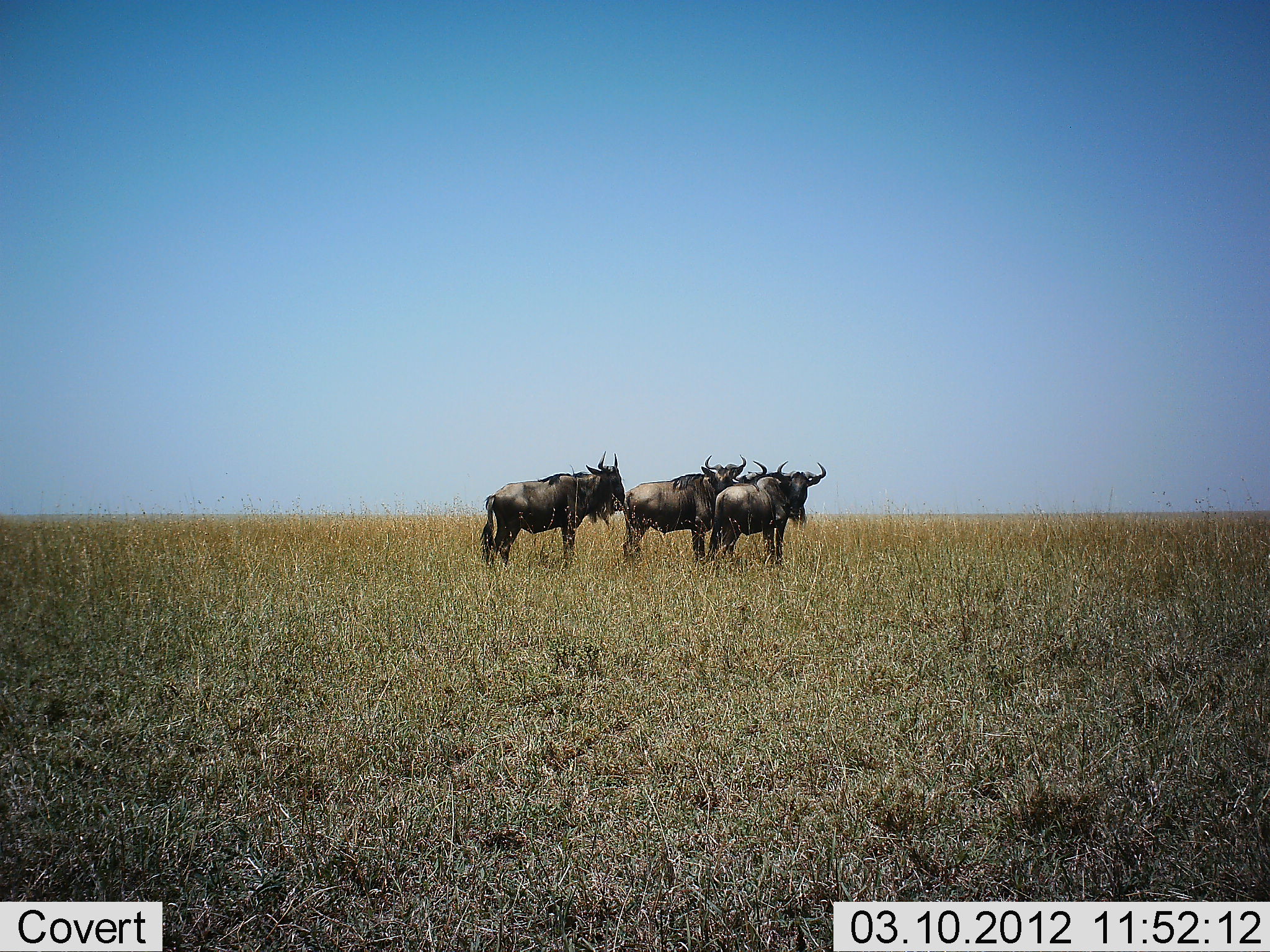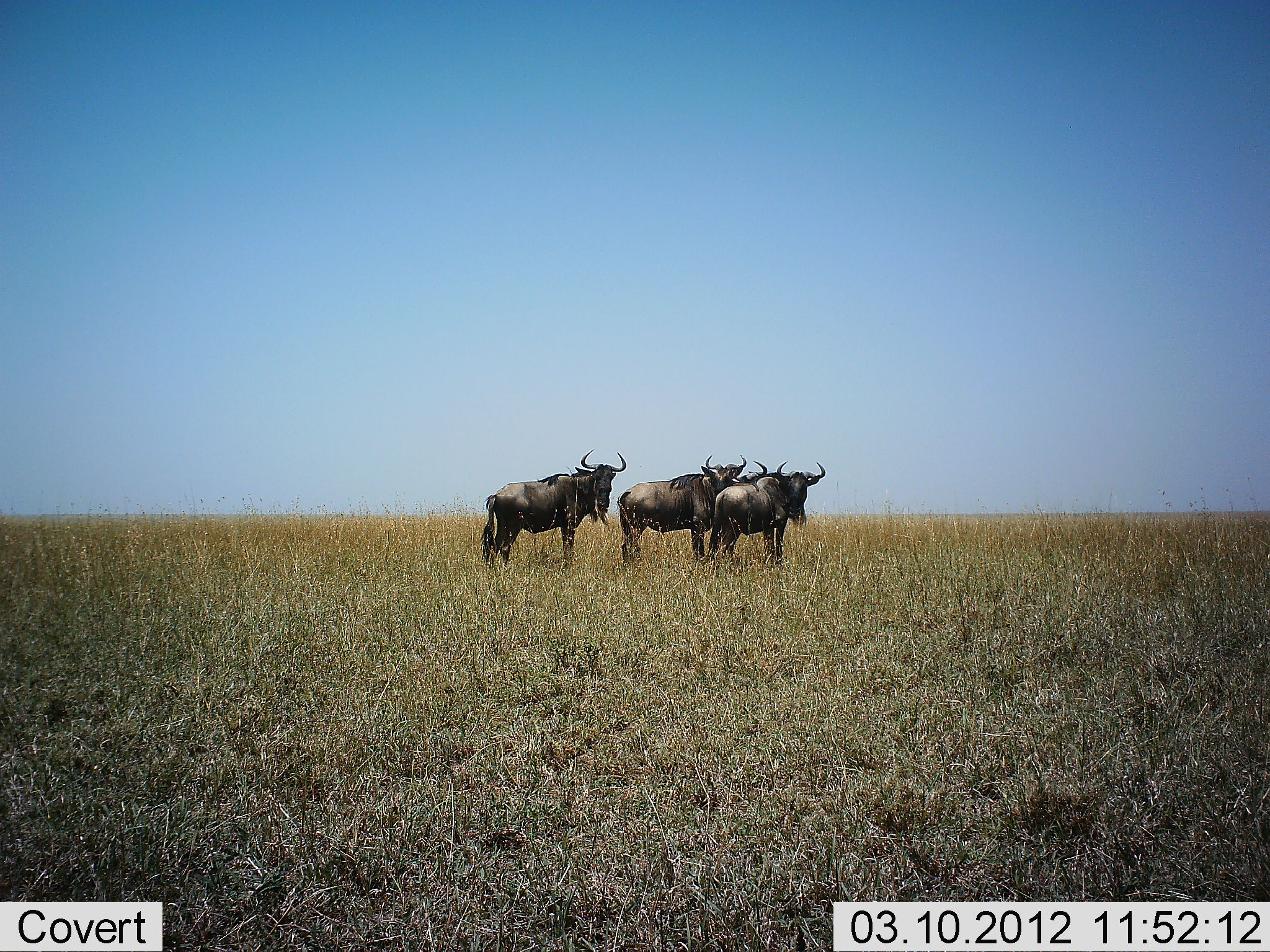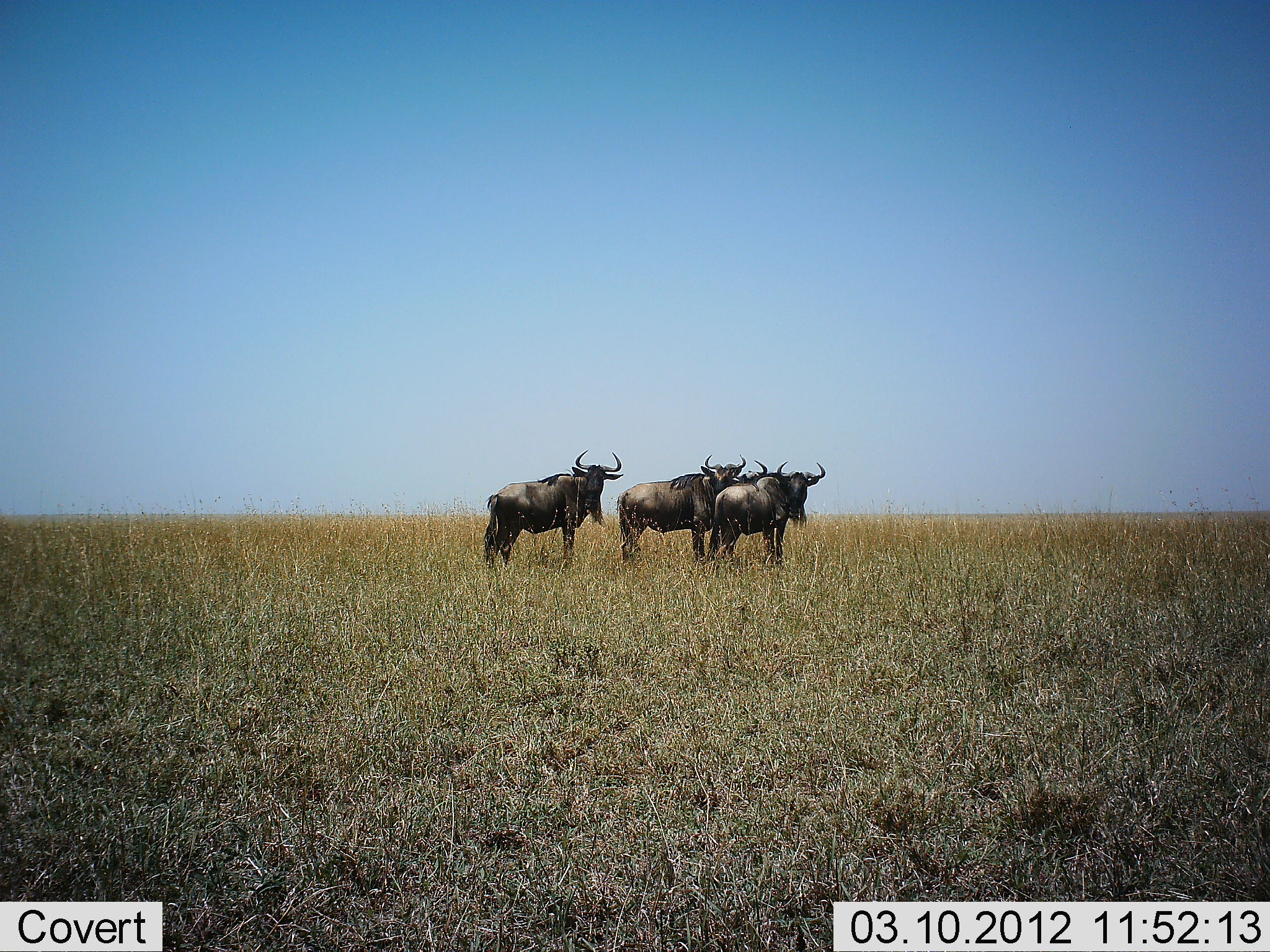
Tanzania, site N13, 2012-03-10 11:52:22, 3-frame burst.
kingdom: Animalia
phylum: Chordata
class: Mammalia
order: Artiodactyla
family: Bovidae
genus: Connochaetes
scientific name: Connochaetes taurinus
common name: blue wildebeest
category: wildebeest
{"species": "wildebeest (blue wildebeest) (Connochaetes taurinus)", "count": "4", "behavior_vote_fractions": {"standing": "100%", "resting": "7%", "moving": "0%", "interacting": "0%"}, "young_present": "0%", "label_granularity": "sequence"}